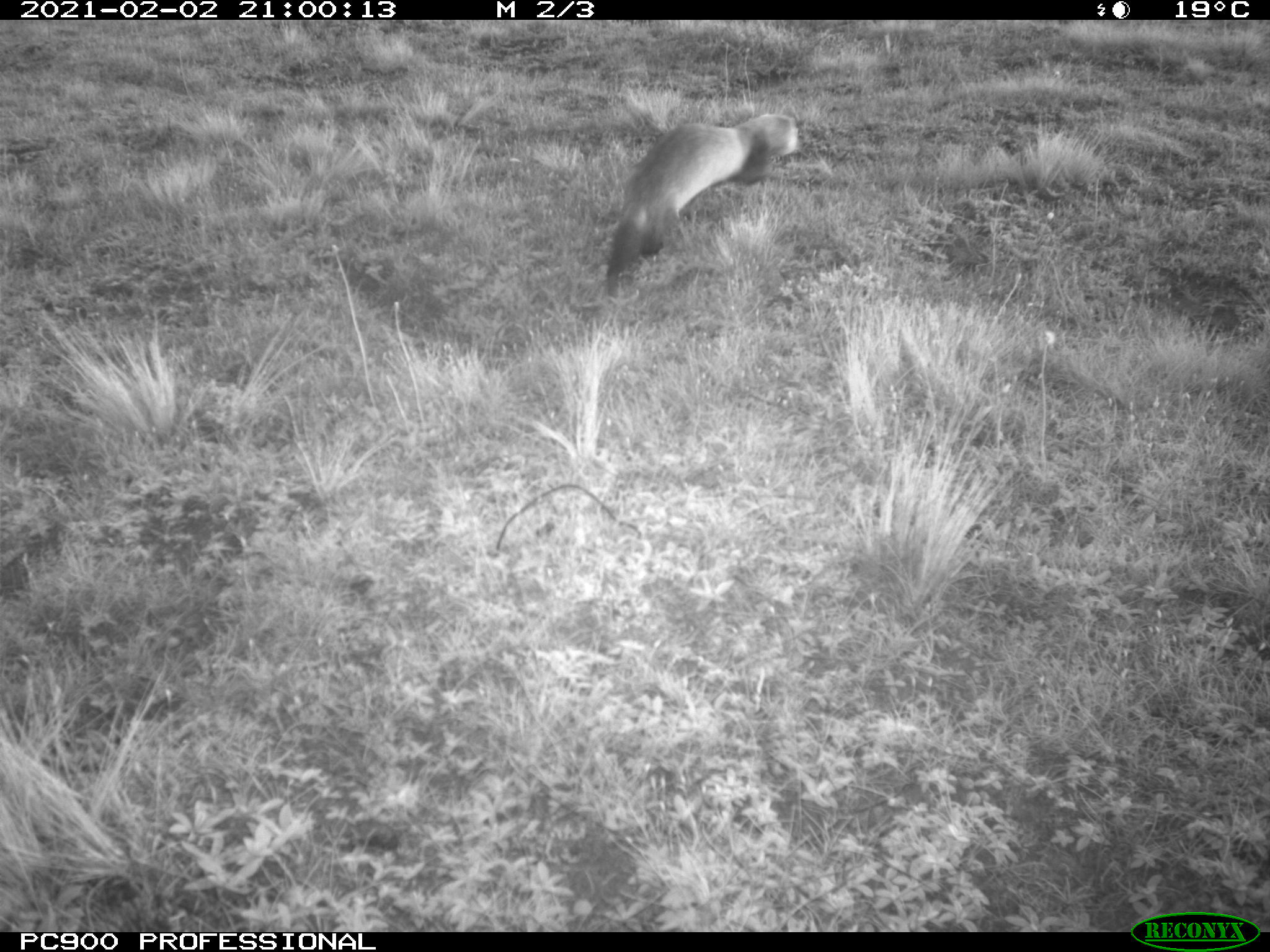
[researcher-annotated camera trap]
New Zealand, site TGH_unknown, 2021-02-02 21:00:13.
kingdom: Animalia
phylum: Chordata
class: Mammalia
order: Carnivora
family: Mustelidae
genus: Mustela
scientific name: Mustela furo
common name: ferret